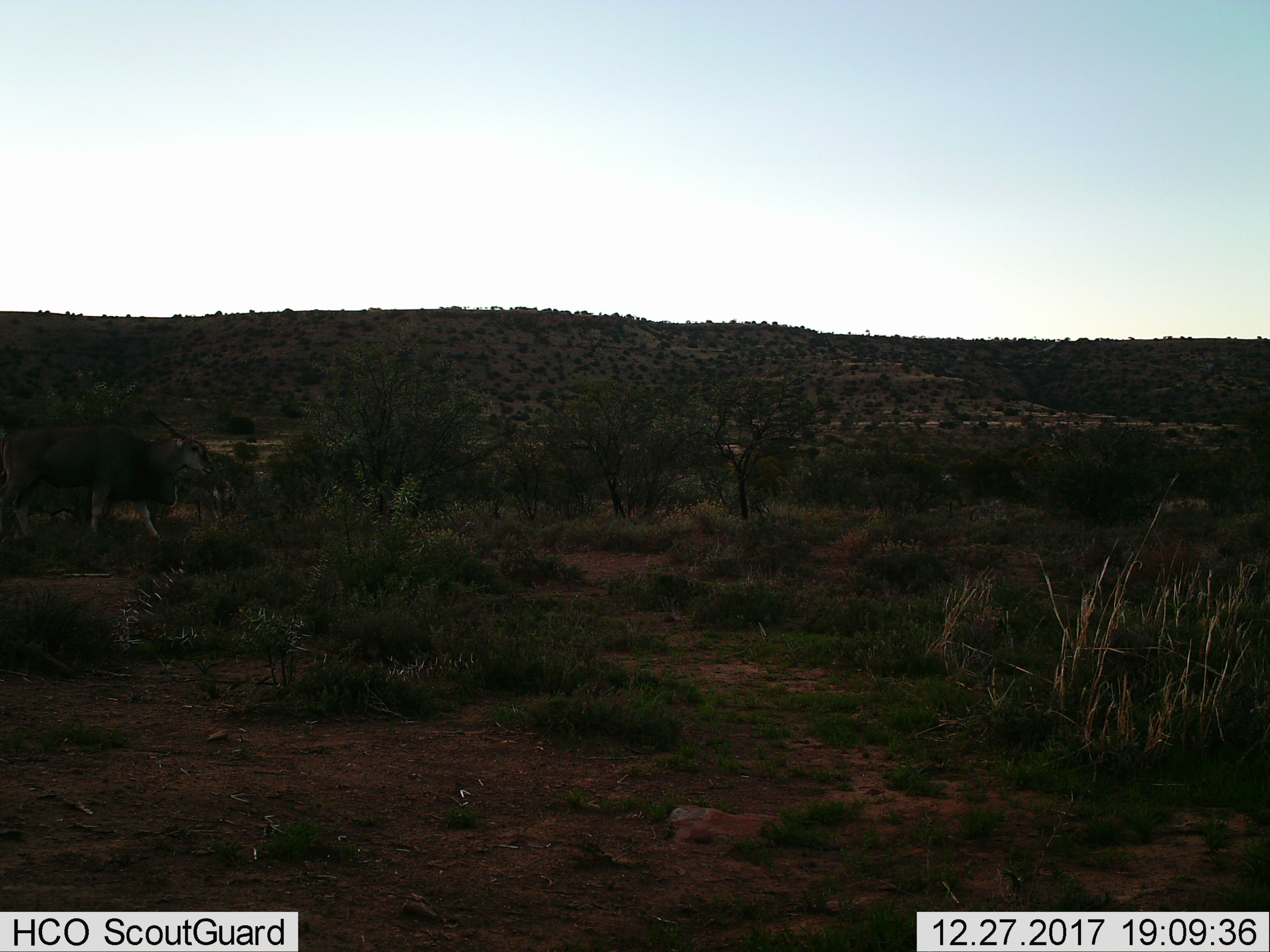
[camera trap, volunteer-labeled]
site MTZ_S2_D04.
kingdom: Animalia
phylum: Chordata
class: Mammalia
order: Artiodactyla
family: Bovidae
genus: Tragelaphus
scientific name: Tragelaphus oryx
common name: eland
Eland (Tragelaphus oryx), count 1. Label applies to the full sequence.